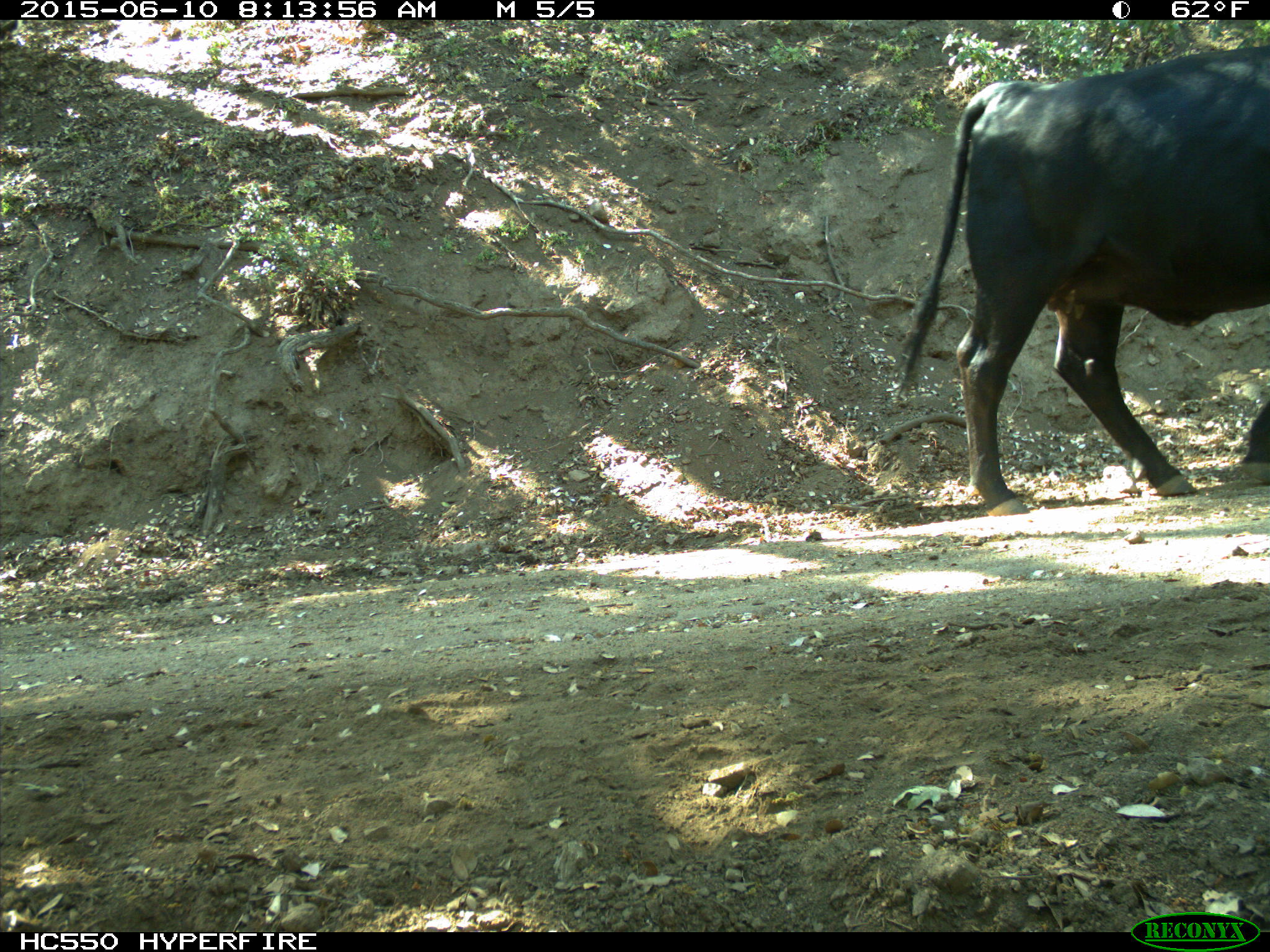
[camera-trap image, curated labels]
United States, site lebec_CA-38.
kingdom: Animalia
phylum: Chordata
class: Mammalia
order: Artiodactyla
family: Bovidae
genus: Bos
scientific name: Bos taurus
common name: domestic cow